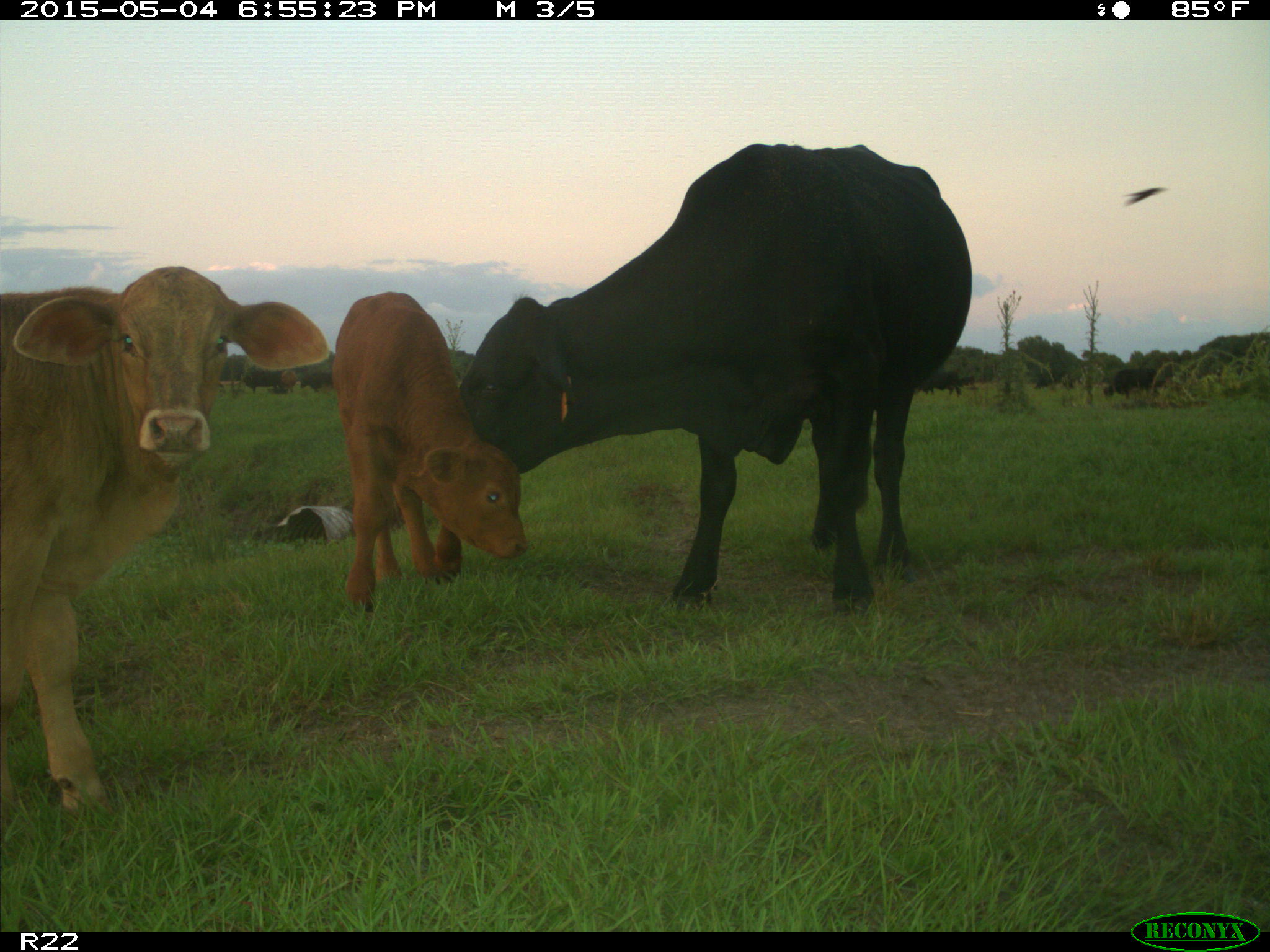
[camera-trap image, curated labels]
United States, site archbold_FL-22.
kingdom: Animalia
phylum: Chordata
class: Mammalia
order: Artiodactyla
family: Bovidae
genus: Bos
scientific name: Bos taurus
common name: domestic cow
Bos taurus (domestic cow).